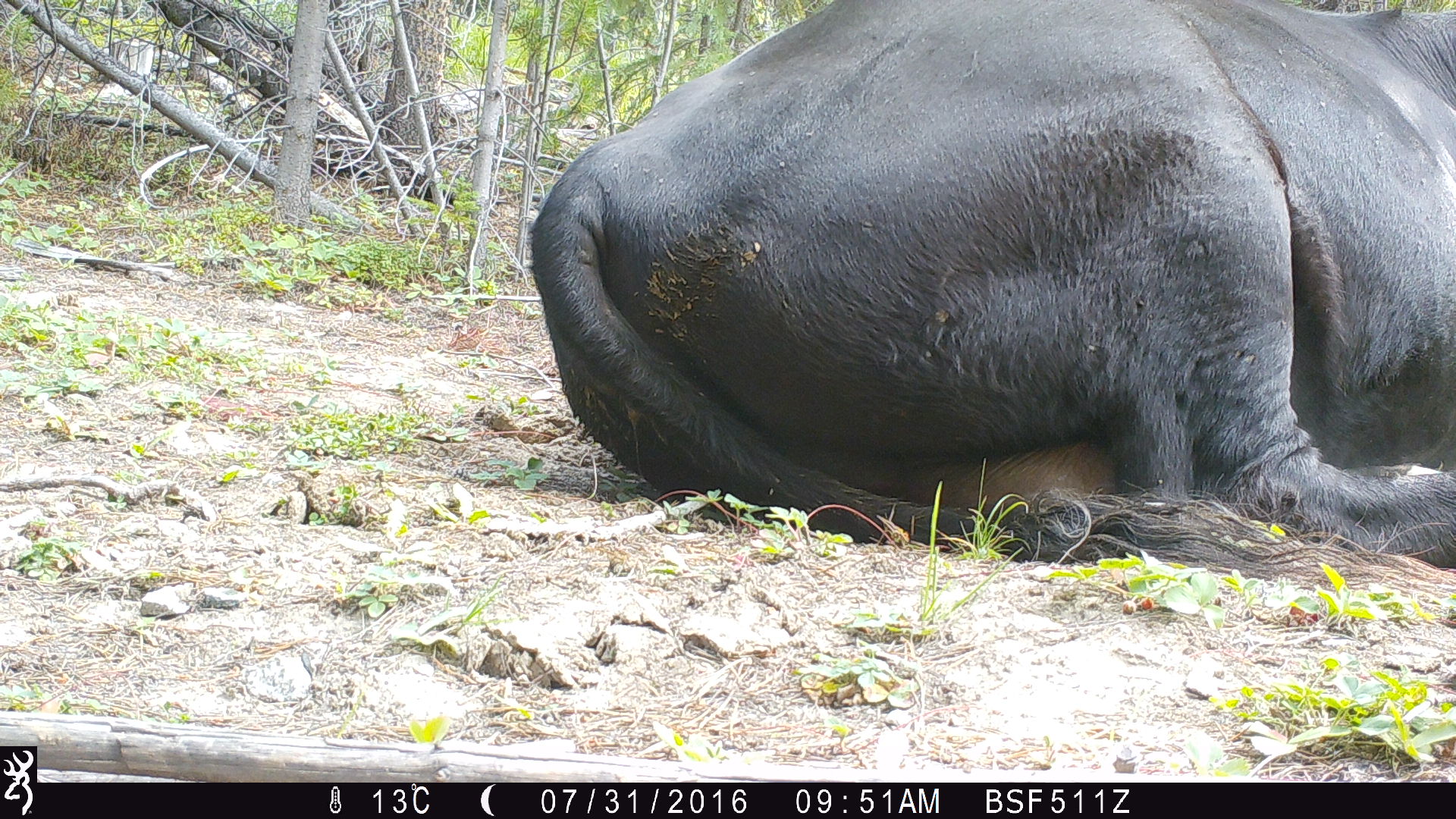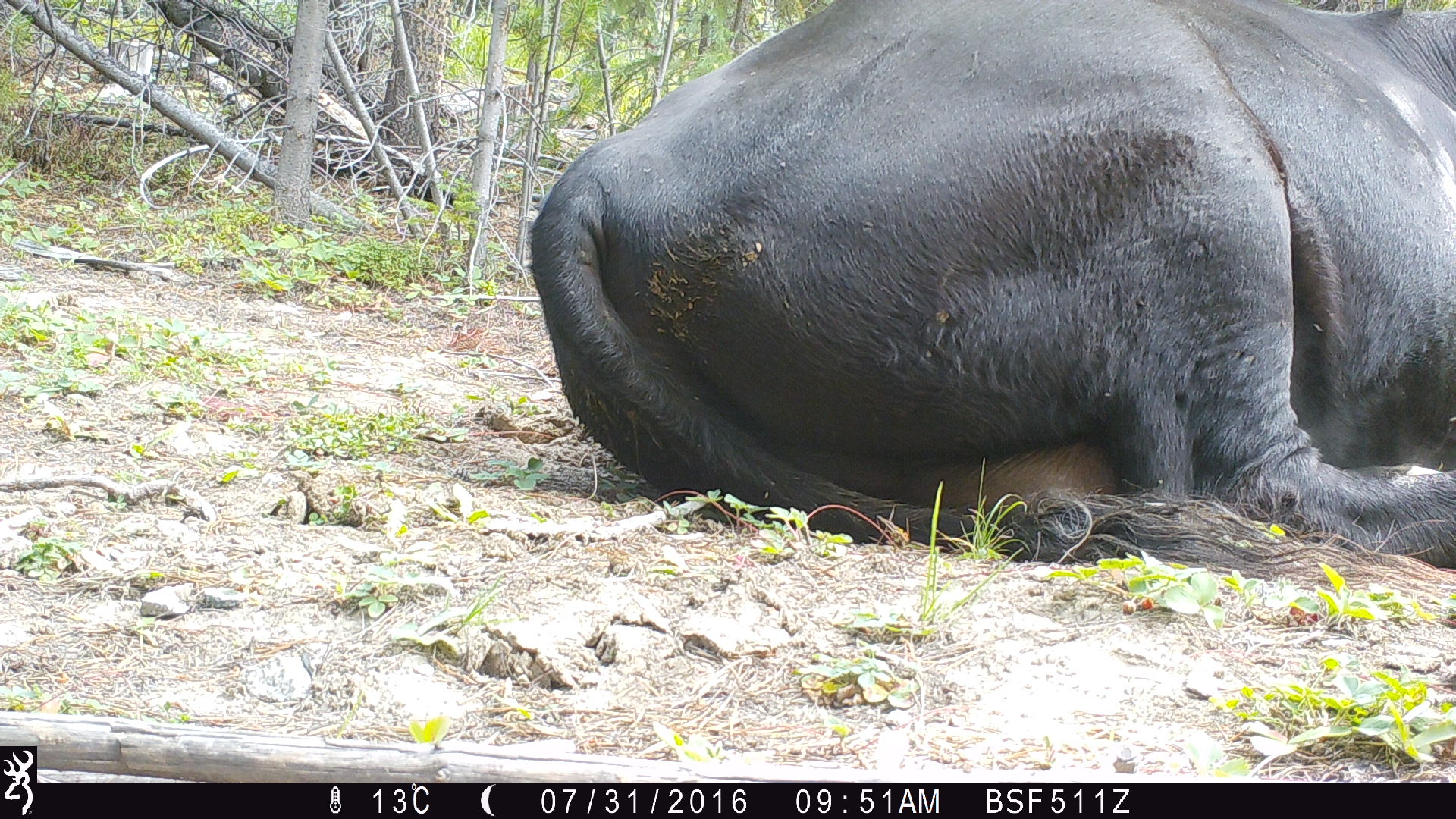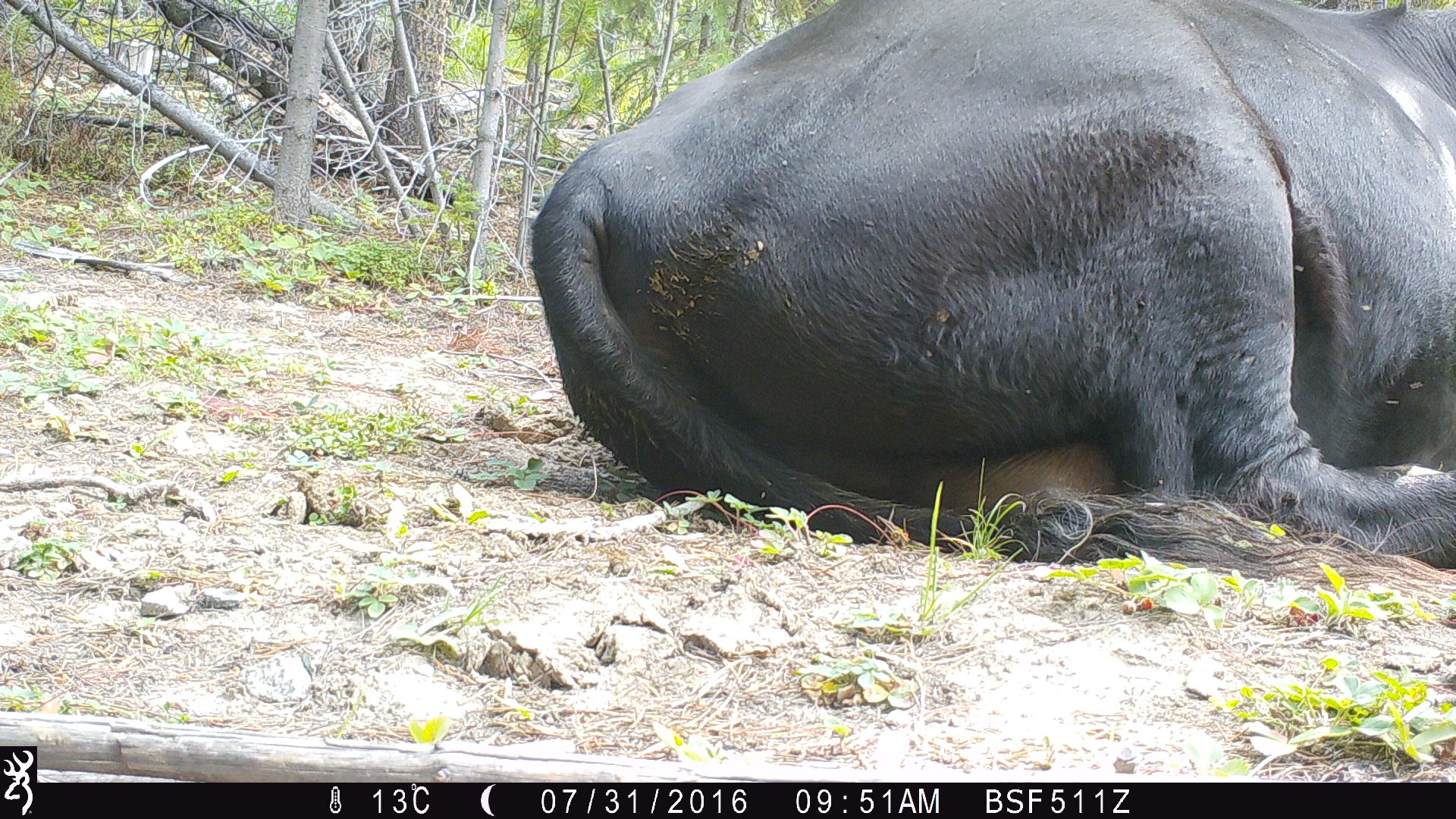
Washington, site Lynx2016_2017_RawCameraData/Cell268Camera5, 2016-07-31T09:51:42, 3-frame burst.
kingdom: Animalia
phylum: Chordata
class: Mammalia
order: Artiodactyla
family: Bovidae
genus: Bos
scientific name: Bos taurus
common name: domestic cattle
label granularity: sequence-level